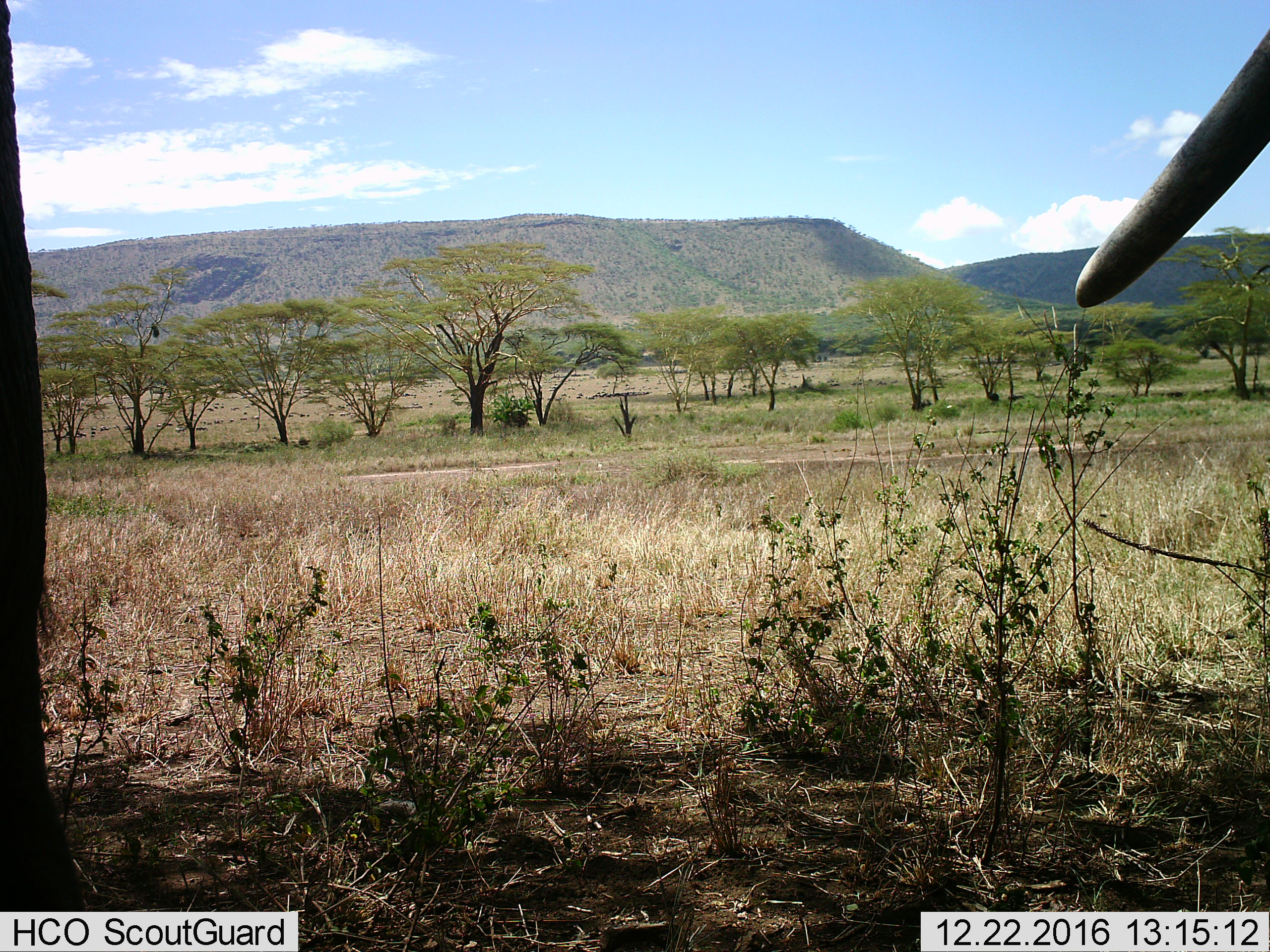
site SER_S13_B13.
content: unidentified animal